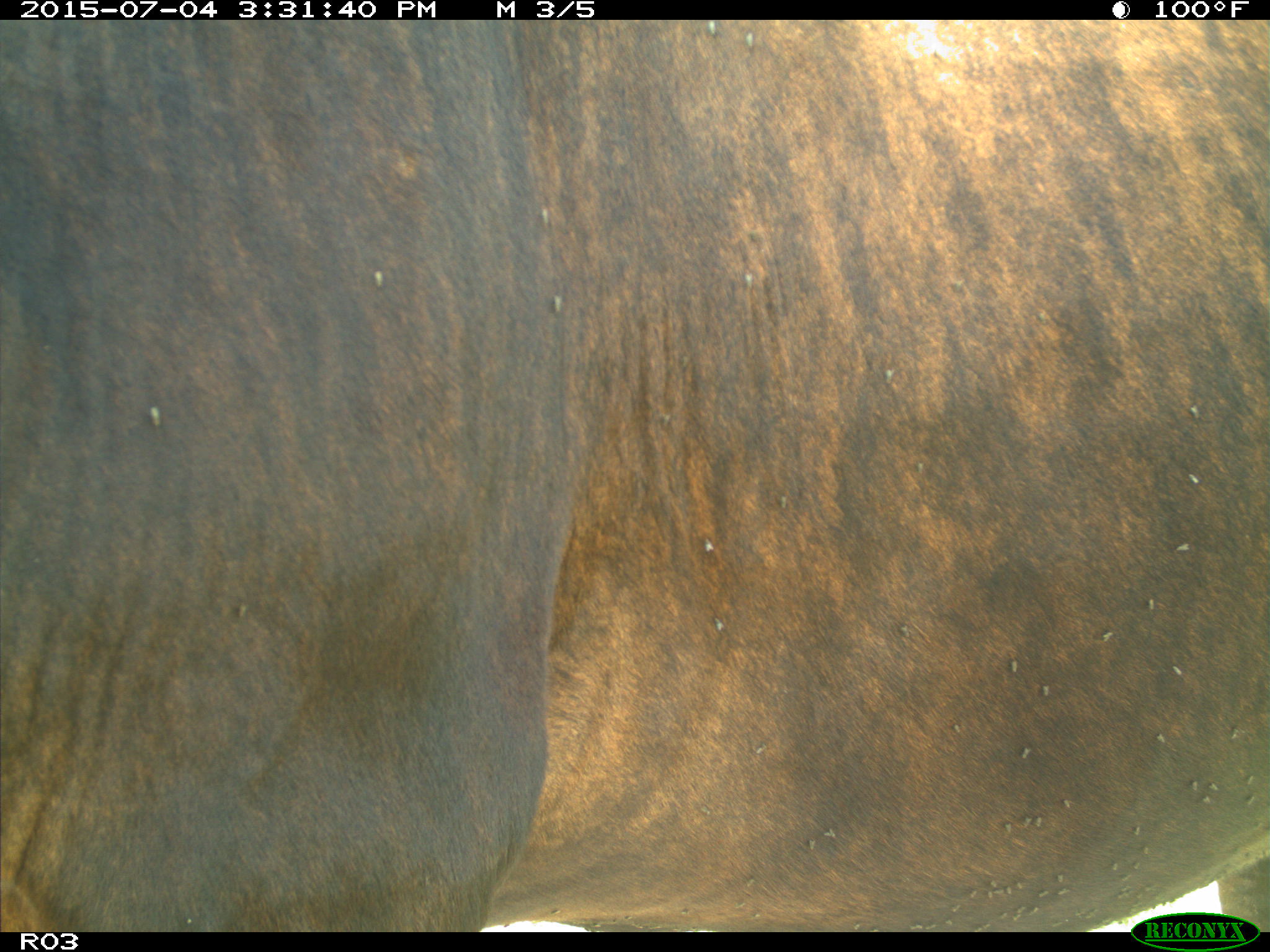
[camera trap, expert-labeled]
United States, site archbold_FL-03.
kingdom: Animalia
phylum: Chordata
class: Mammalia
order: Artiodactyla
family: Bovidae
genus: Bos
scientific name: Bos taurus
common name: domestic cow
Bos taurus (domestic cow).